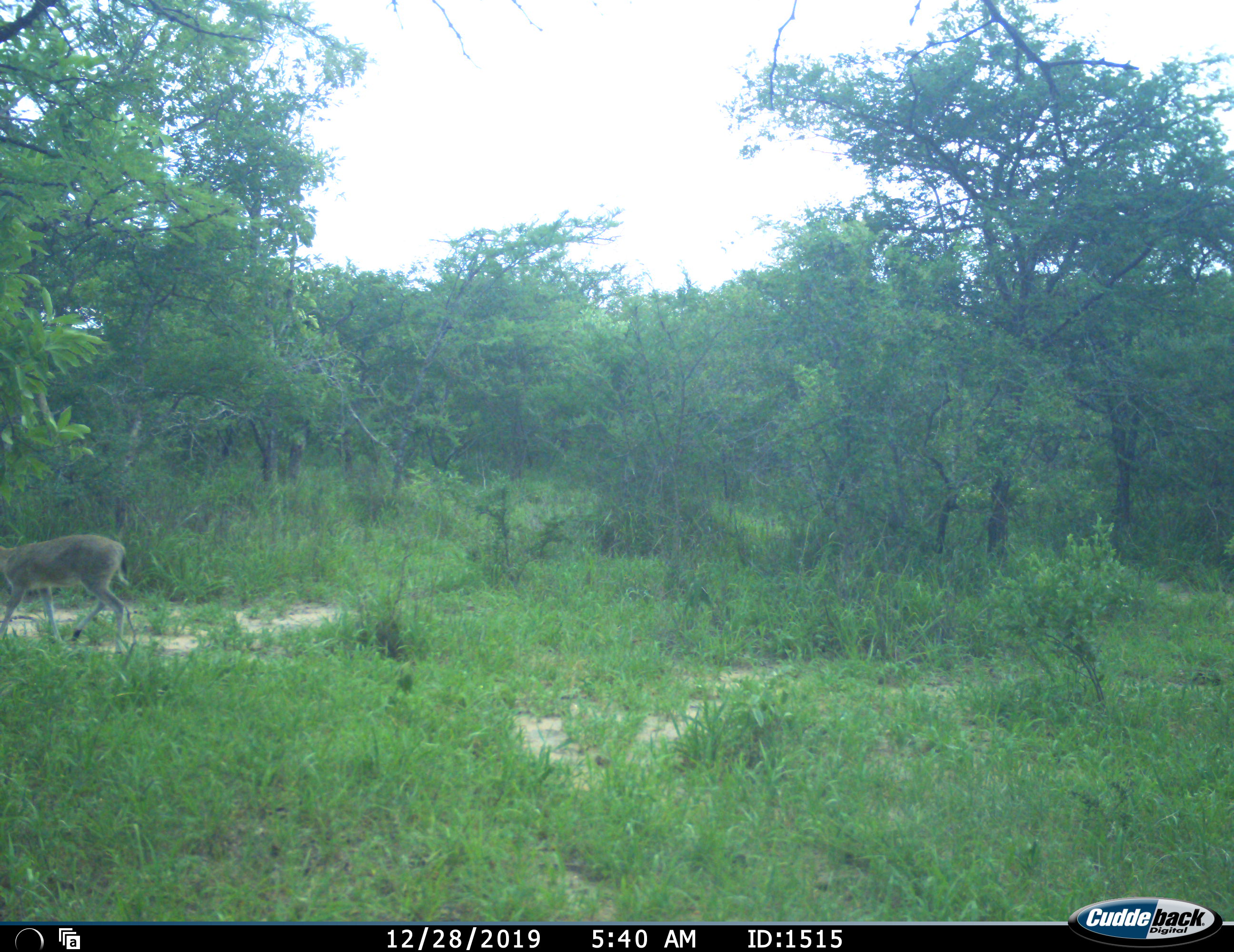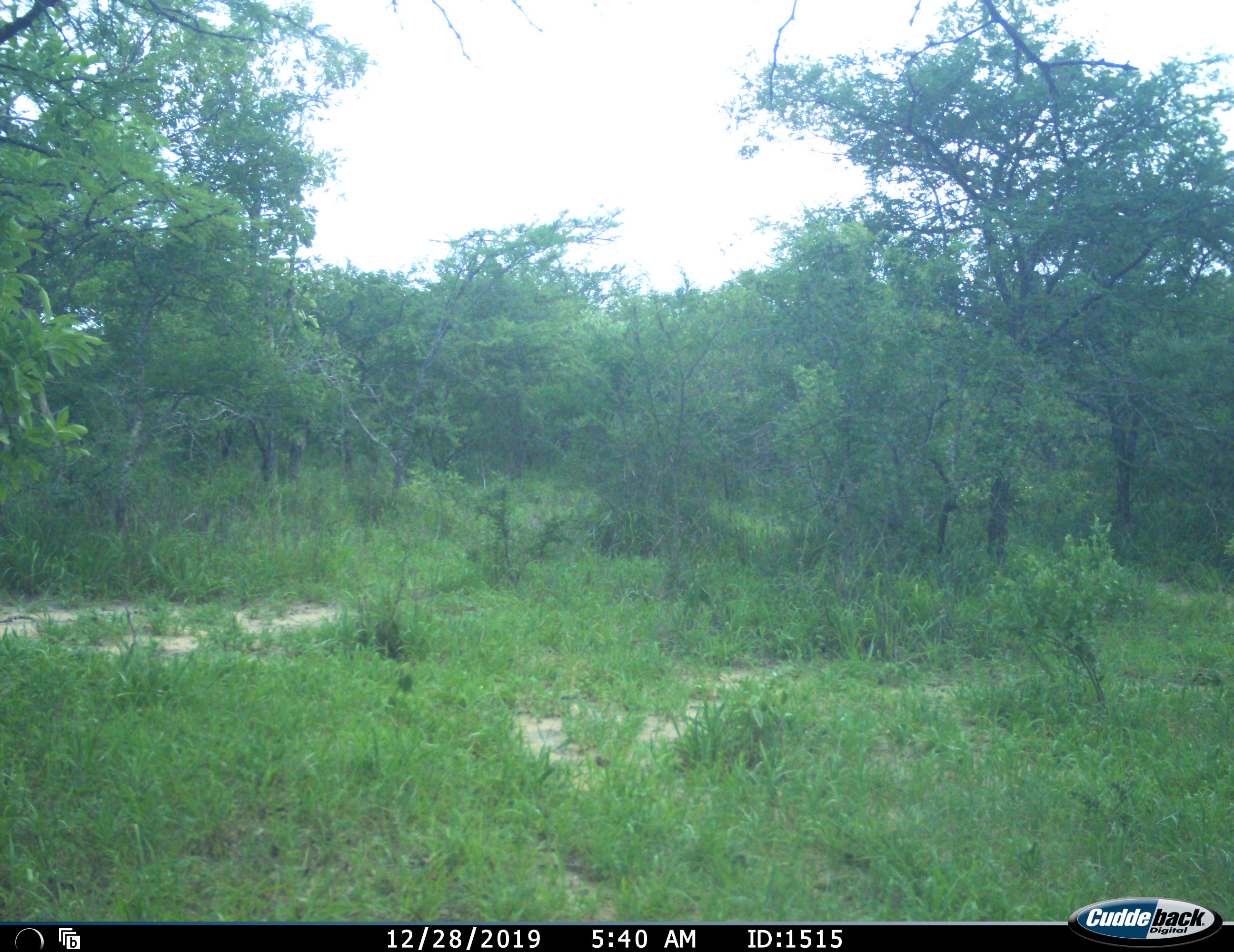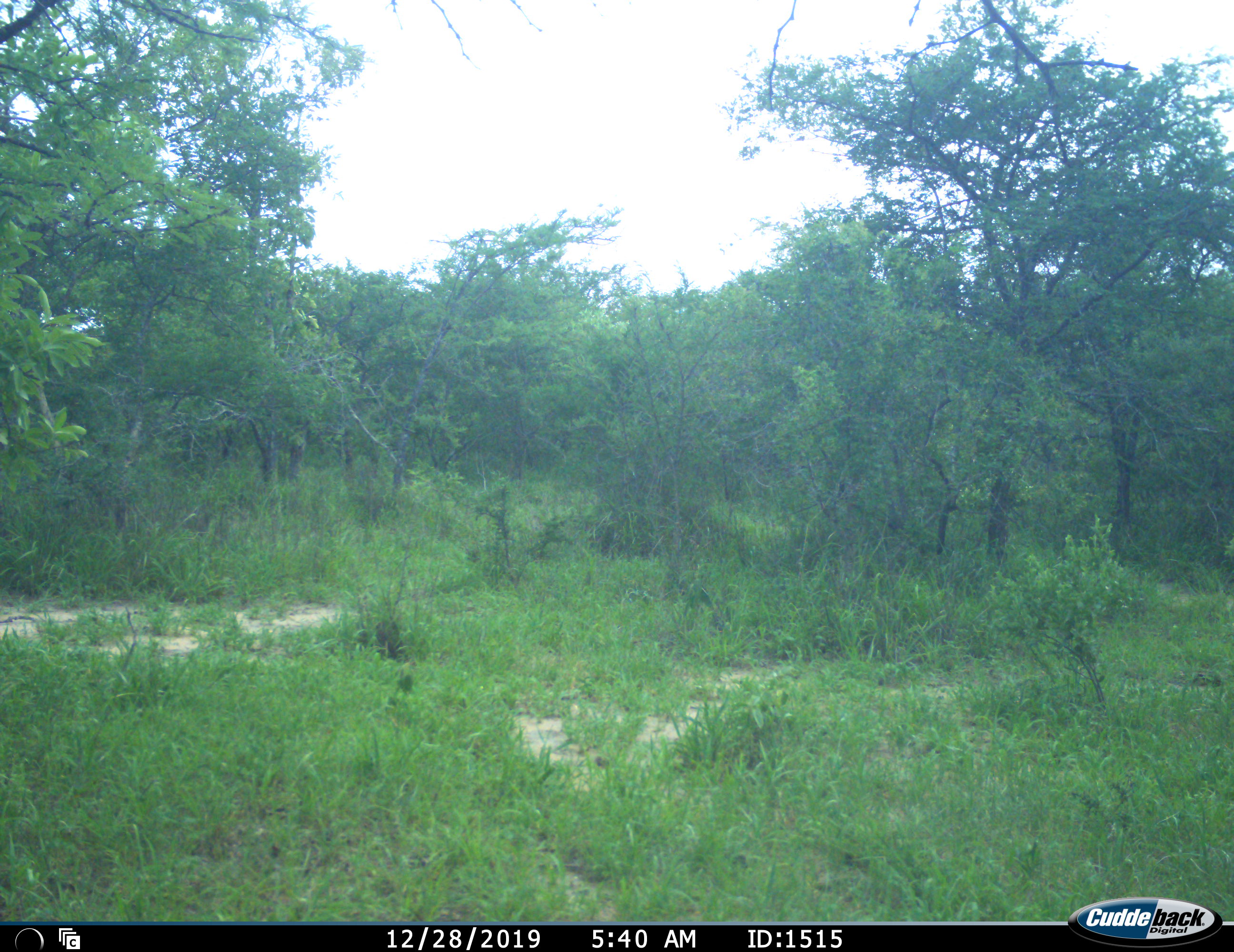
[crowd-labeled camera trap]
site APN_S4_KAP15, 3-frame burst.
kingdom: Animalia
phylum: Chordata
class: Mammalia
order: Artiodactyla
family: Bovidae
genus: Sylvicapra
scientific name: Sylvicapra grimmia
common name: common duiker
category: duikercommongrey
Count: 1.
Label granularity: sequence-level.